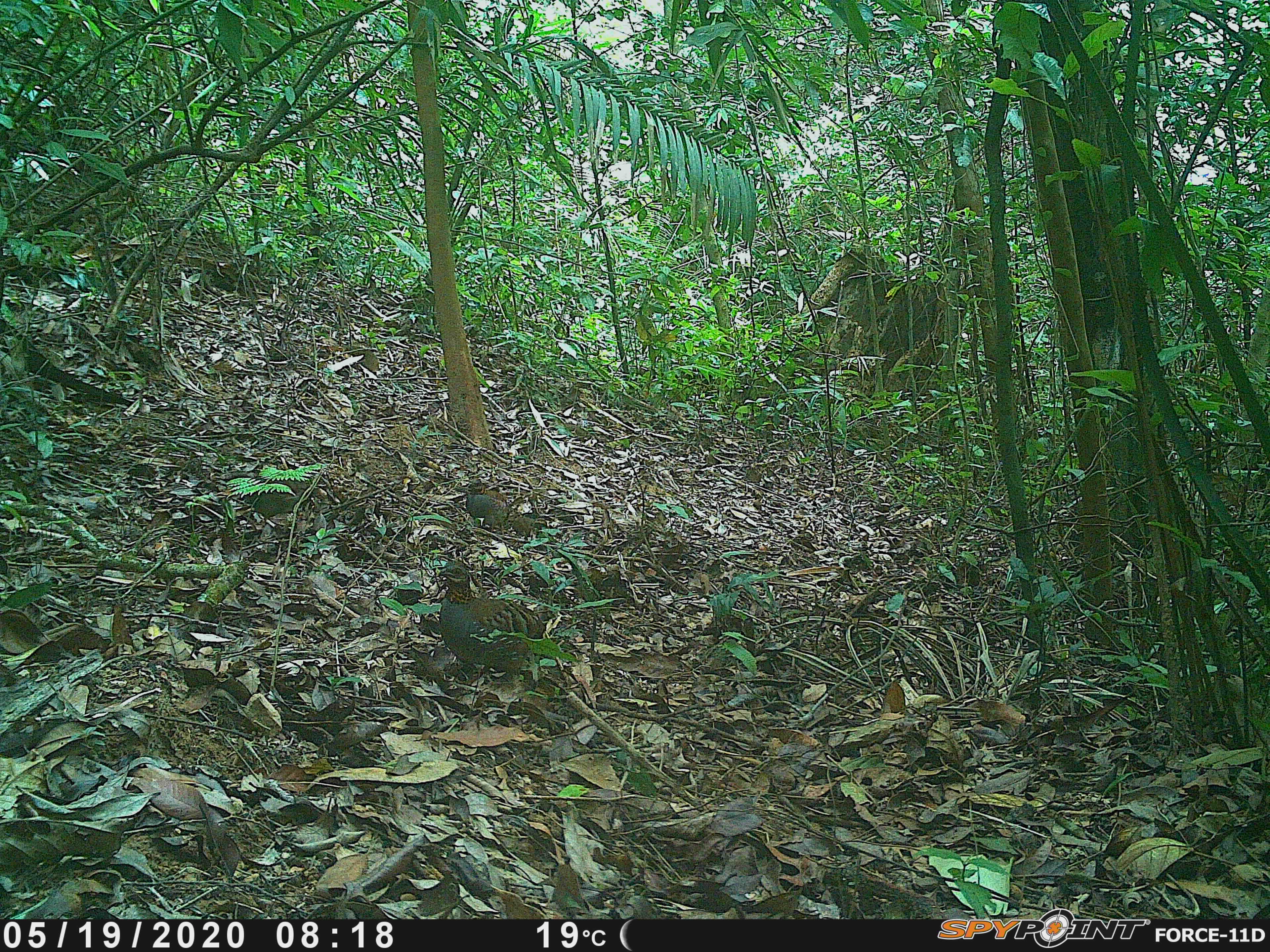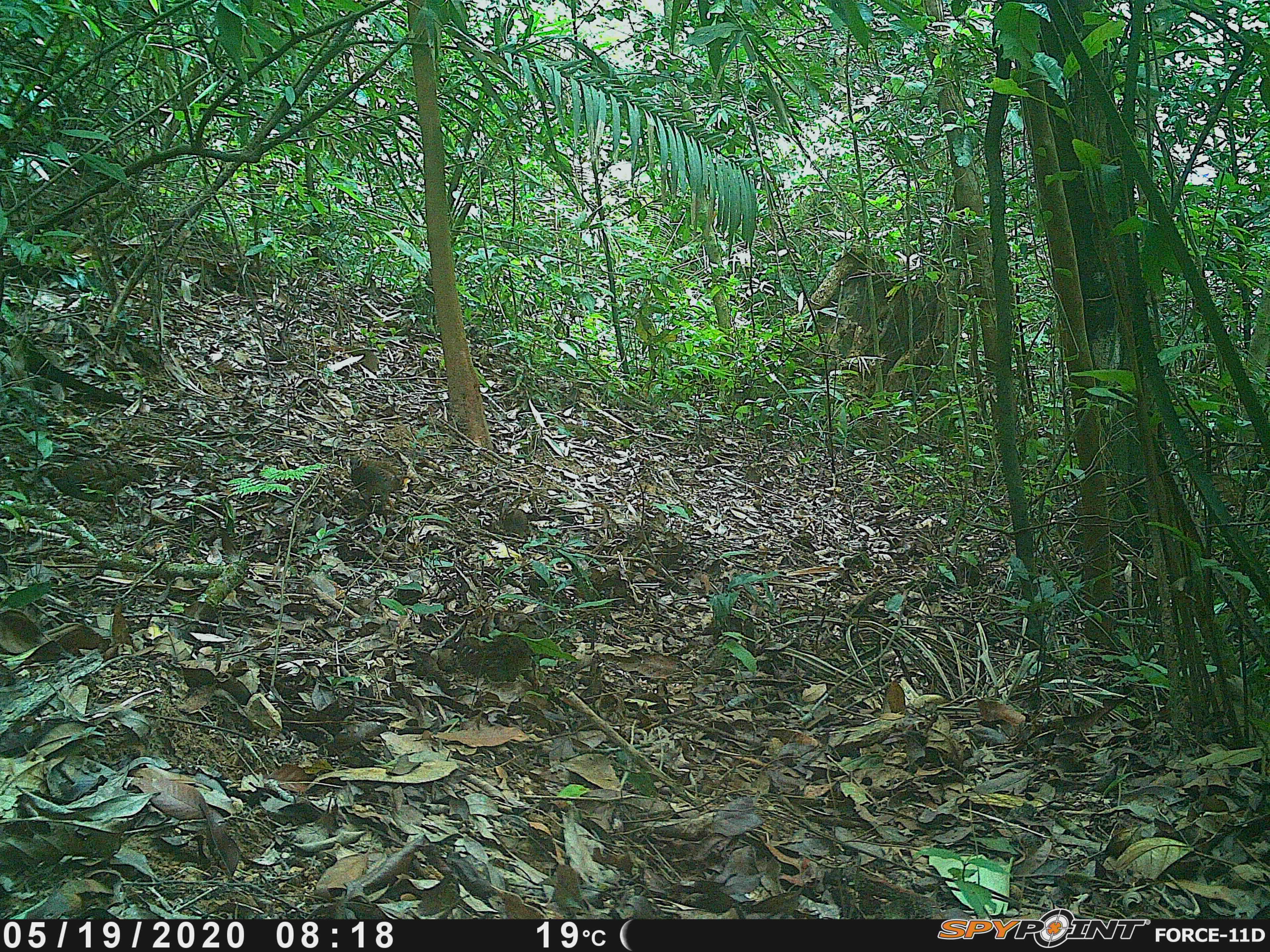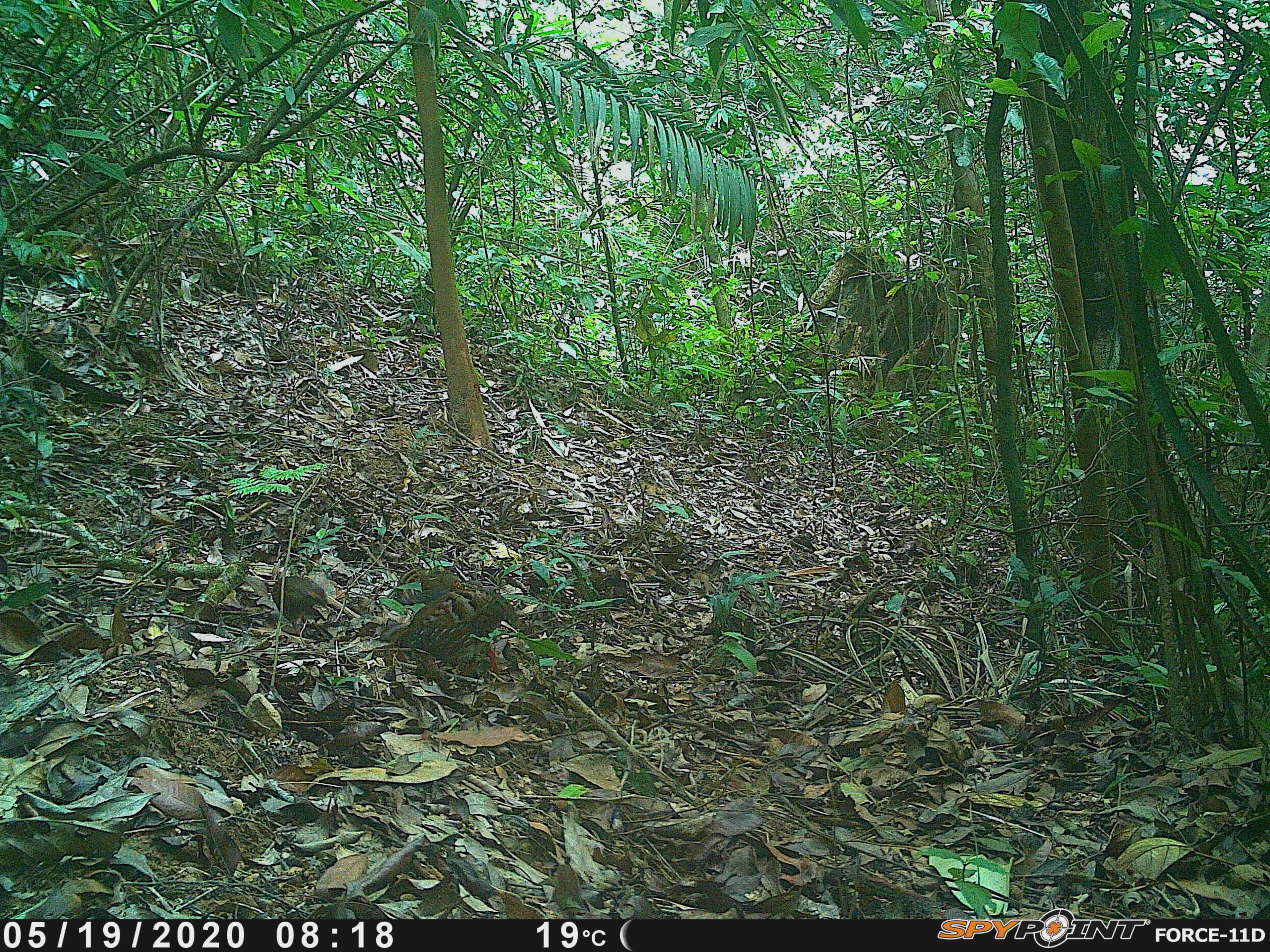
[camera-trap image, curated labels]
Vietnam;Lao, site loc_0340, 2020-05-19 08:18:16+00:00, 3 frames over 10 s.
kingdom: Animalia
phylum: Chordata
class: Aves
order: Galliformes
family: Phasianidae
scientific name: Phasianidae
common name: partridge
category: unidentified partridge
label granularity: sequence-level